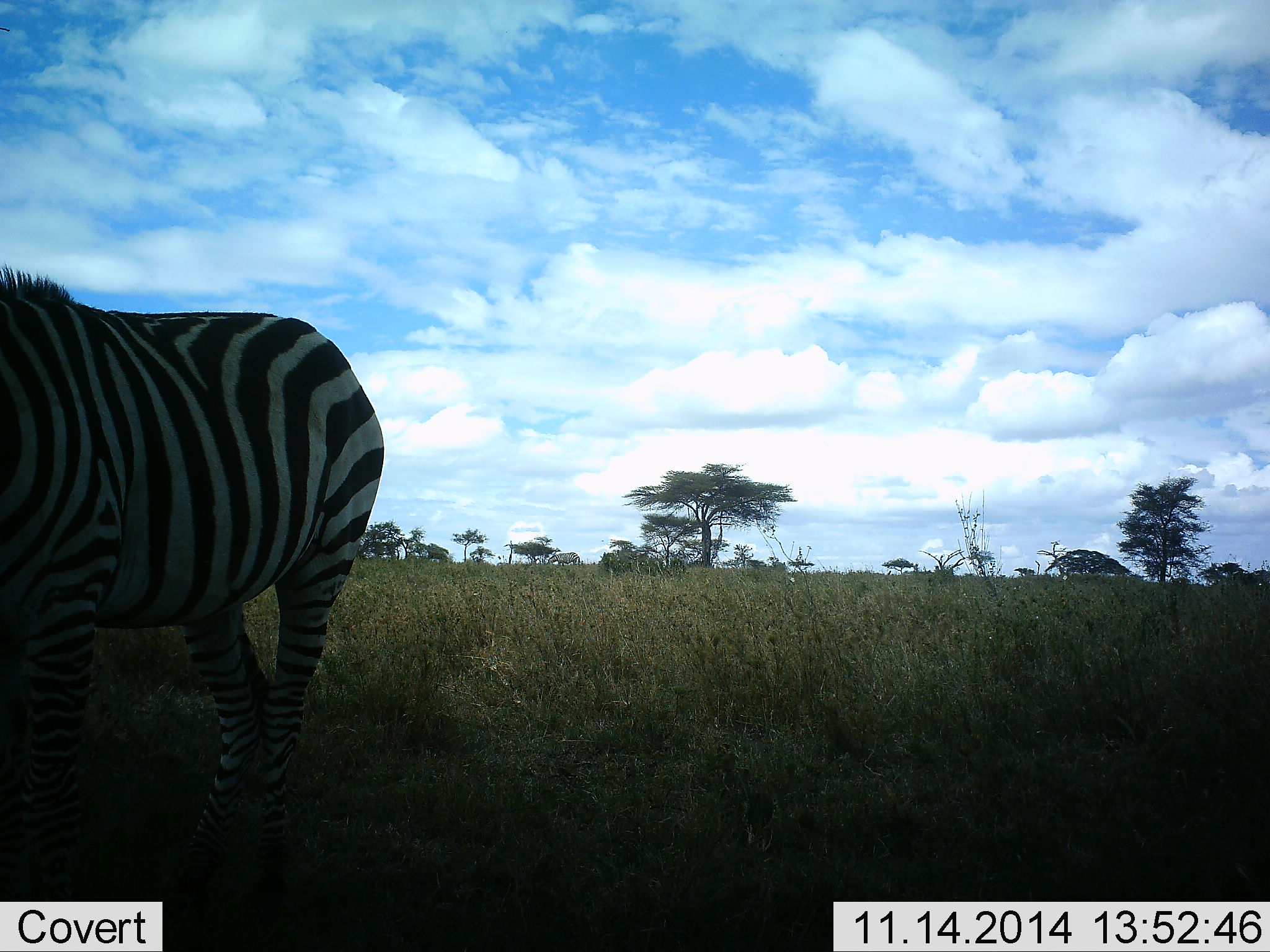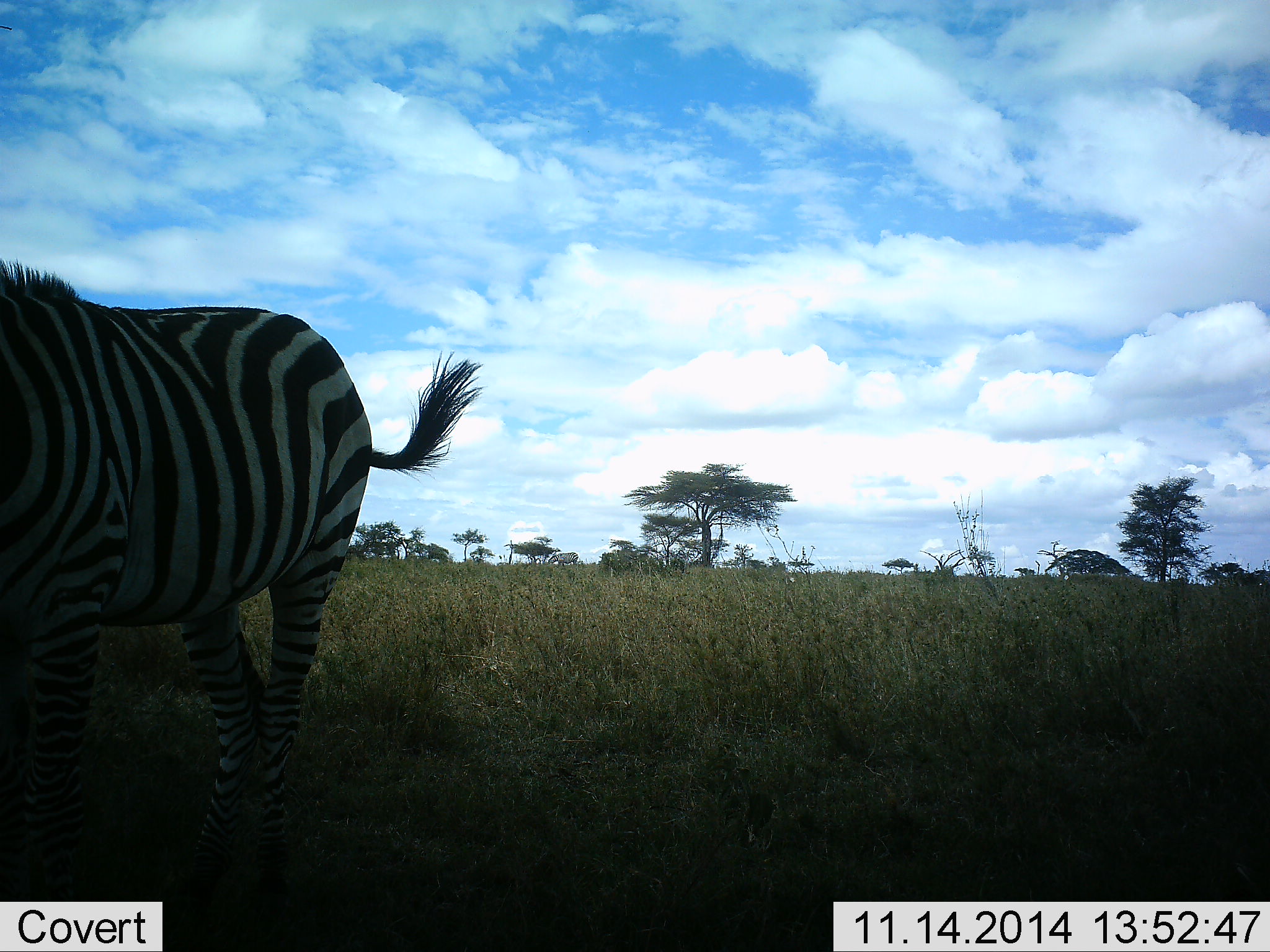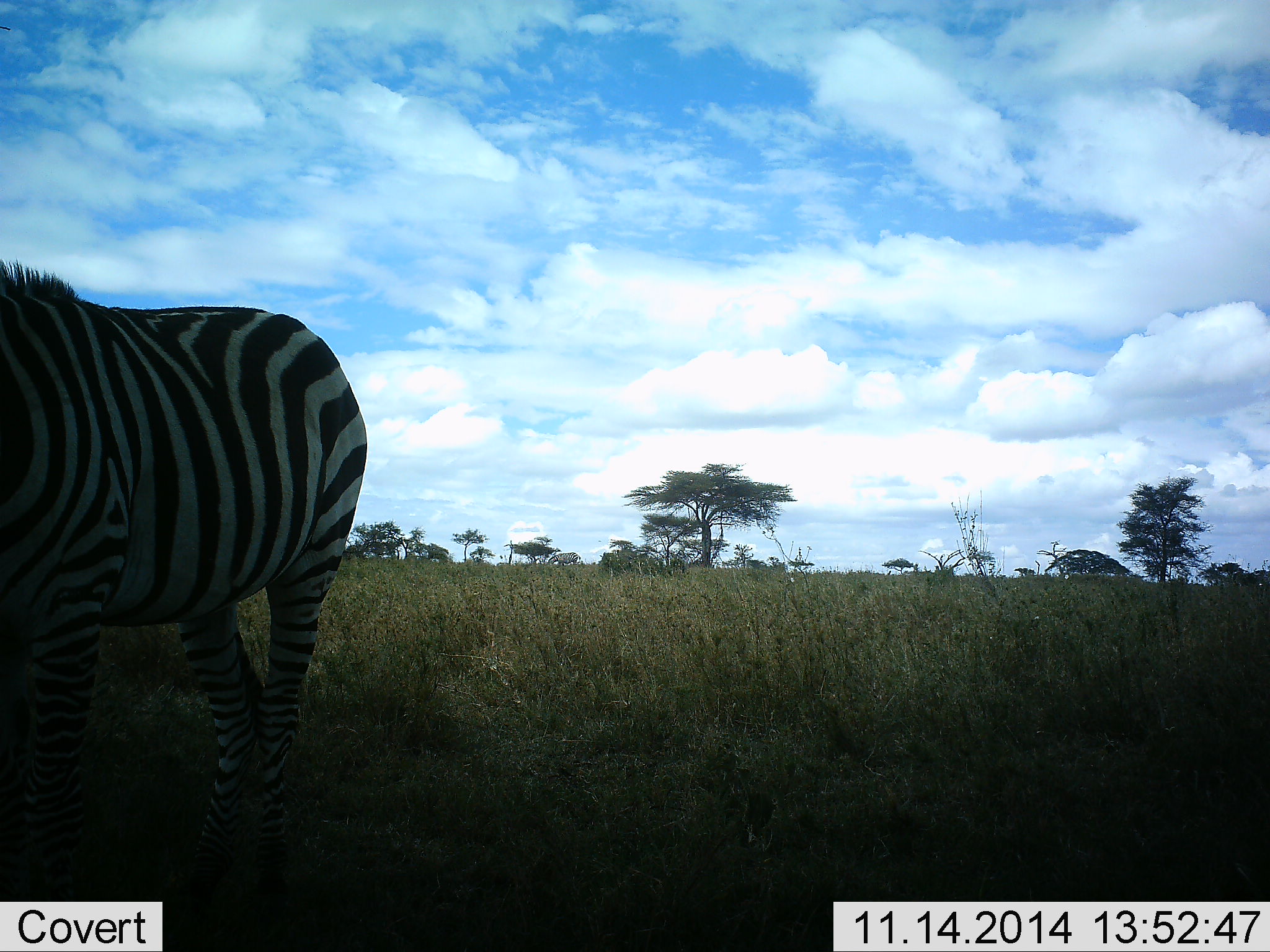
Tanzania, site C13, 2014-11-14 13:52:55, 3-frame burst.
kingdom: Animalia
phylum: Chordata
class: Mammalia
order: Perissodactyla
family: Equidae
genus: Equus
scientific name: Equus quagga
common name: plains zebra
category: zebra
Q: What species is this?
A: Zebra (plains zebra) (Equus quagga).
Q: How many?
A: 1.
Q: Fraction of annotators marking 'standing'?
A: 60%.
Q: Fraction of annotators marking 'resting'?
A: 0%.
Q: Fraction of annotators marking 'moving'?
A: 10%.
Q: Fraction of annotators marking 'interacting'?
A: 0%.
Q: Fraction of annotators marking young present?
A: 0%.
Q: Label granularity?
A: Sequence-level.